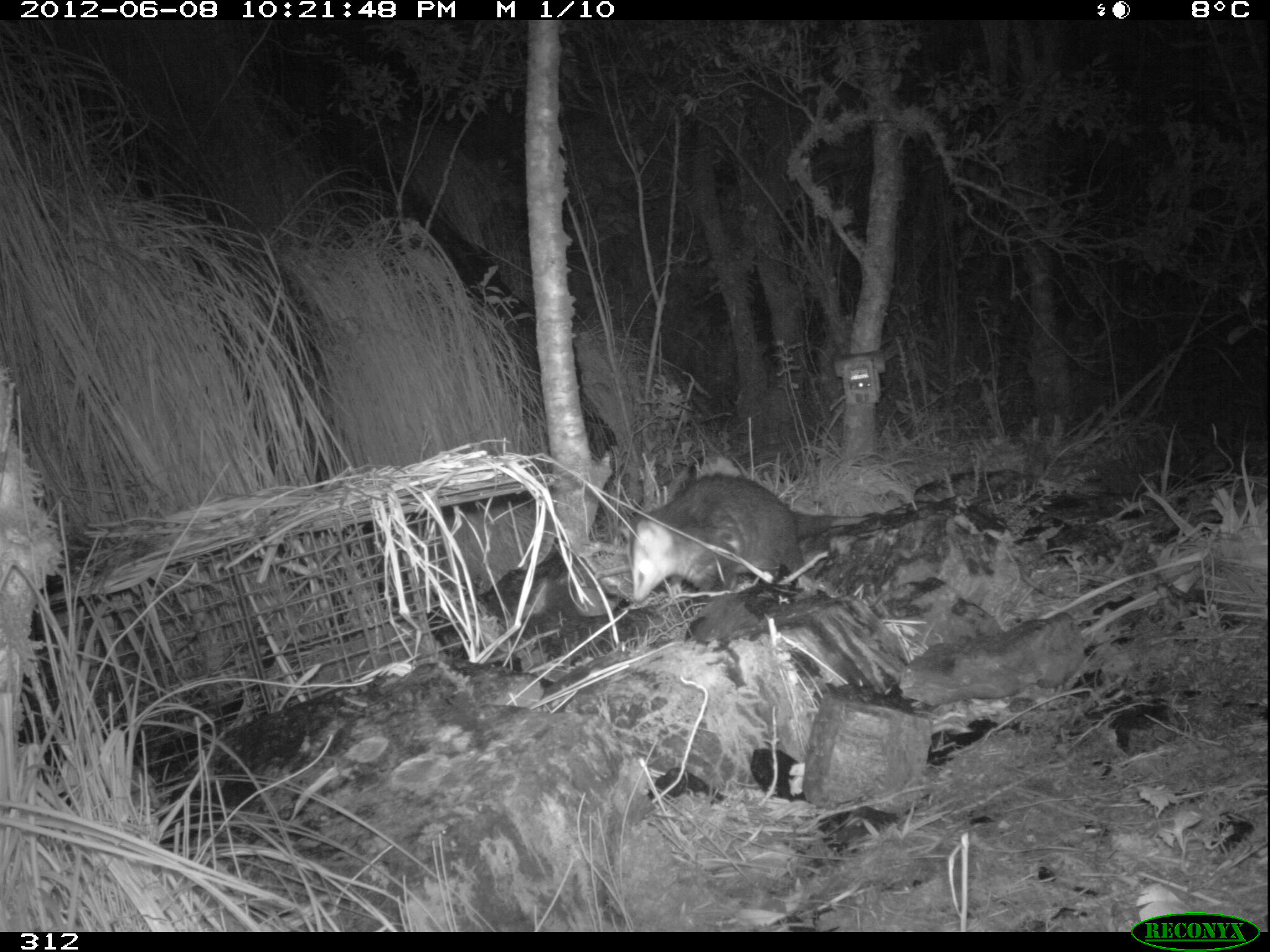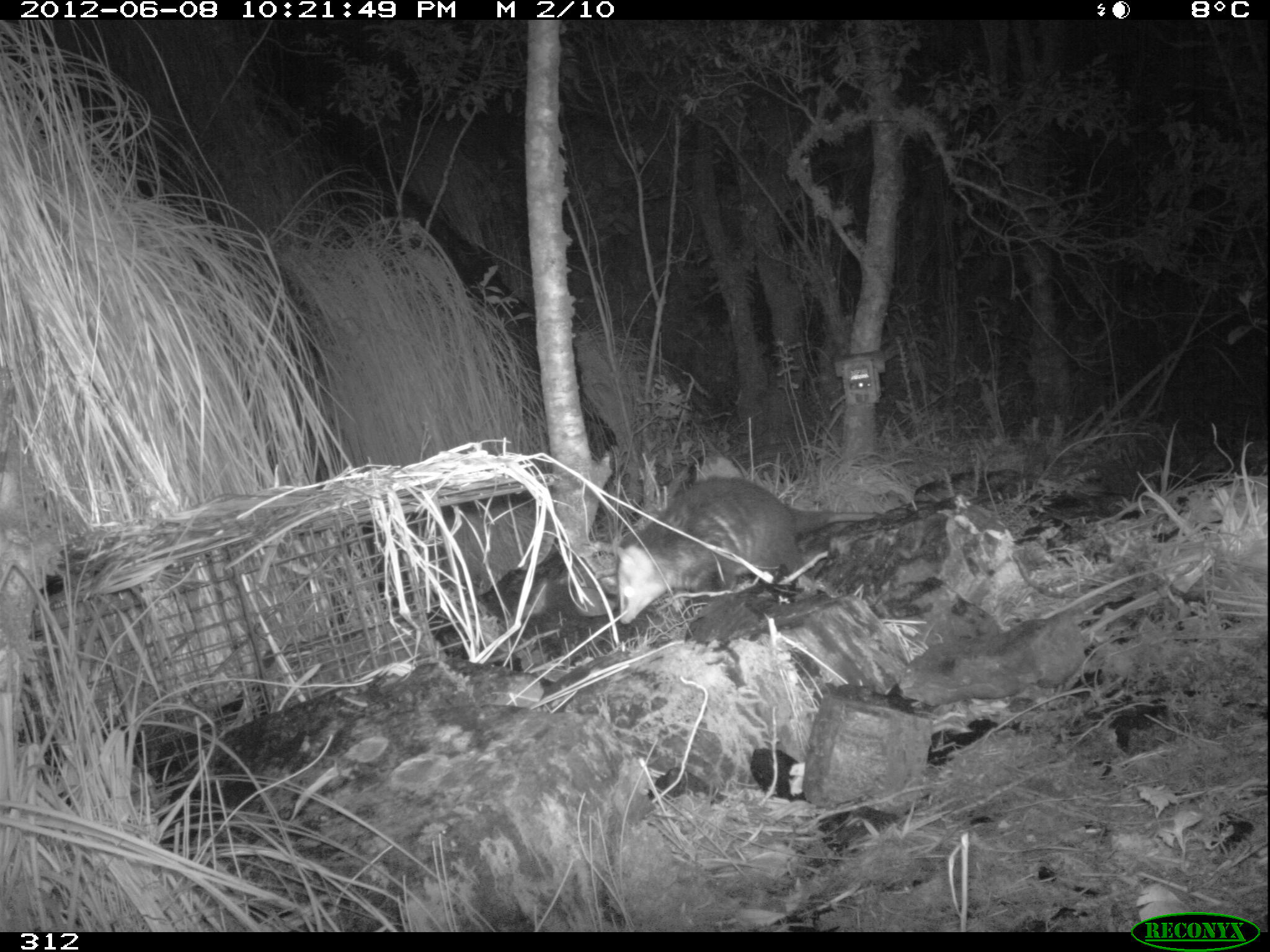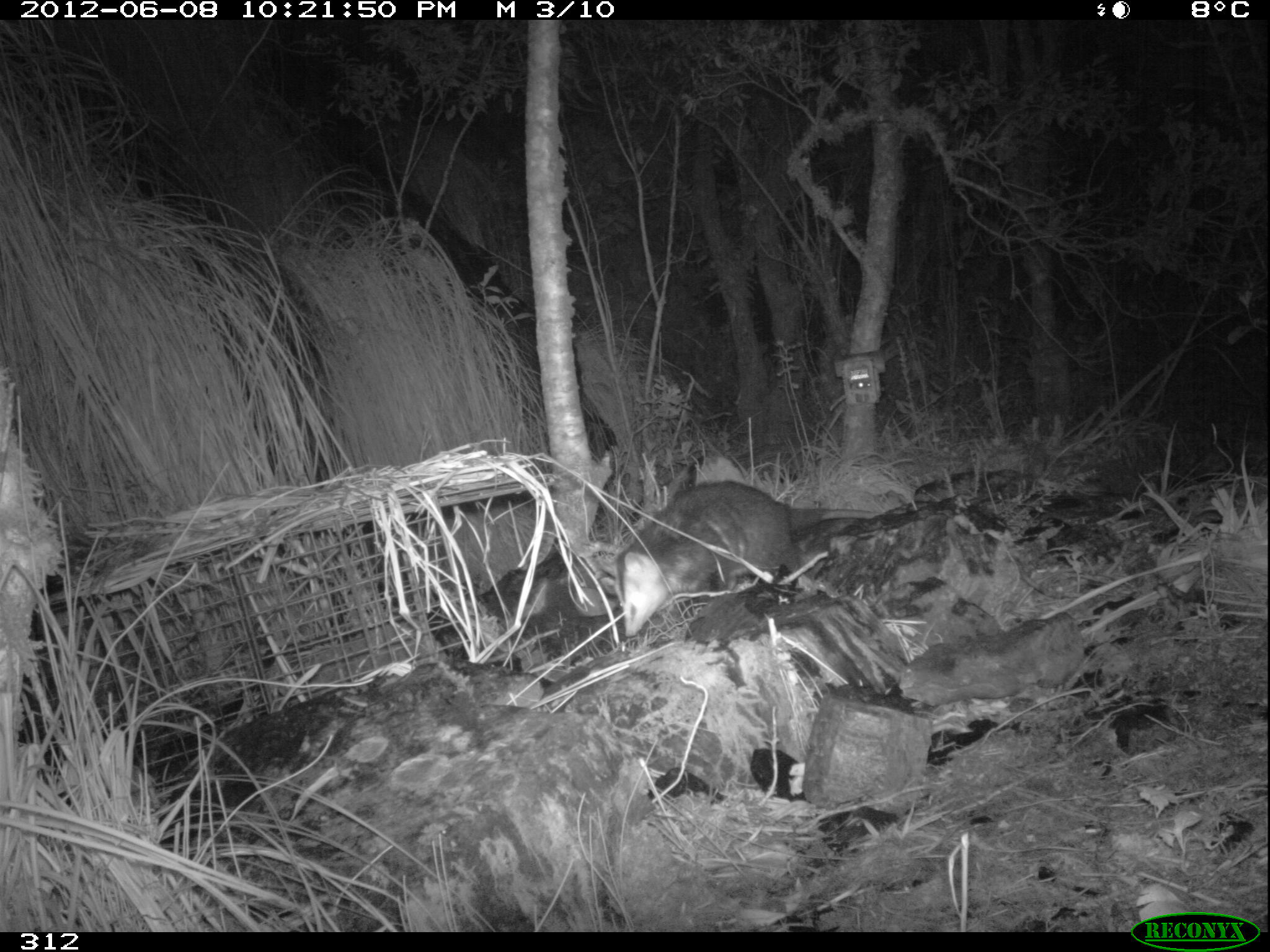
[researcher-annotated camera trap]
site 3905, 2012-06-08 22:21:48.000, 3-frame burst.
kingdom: Animalia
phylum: Chordata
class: Mammalia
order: Didelphimorphia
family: Didelphidae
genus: Didelphis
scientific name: Didelphis pernigra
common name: andean white-eared opossum